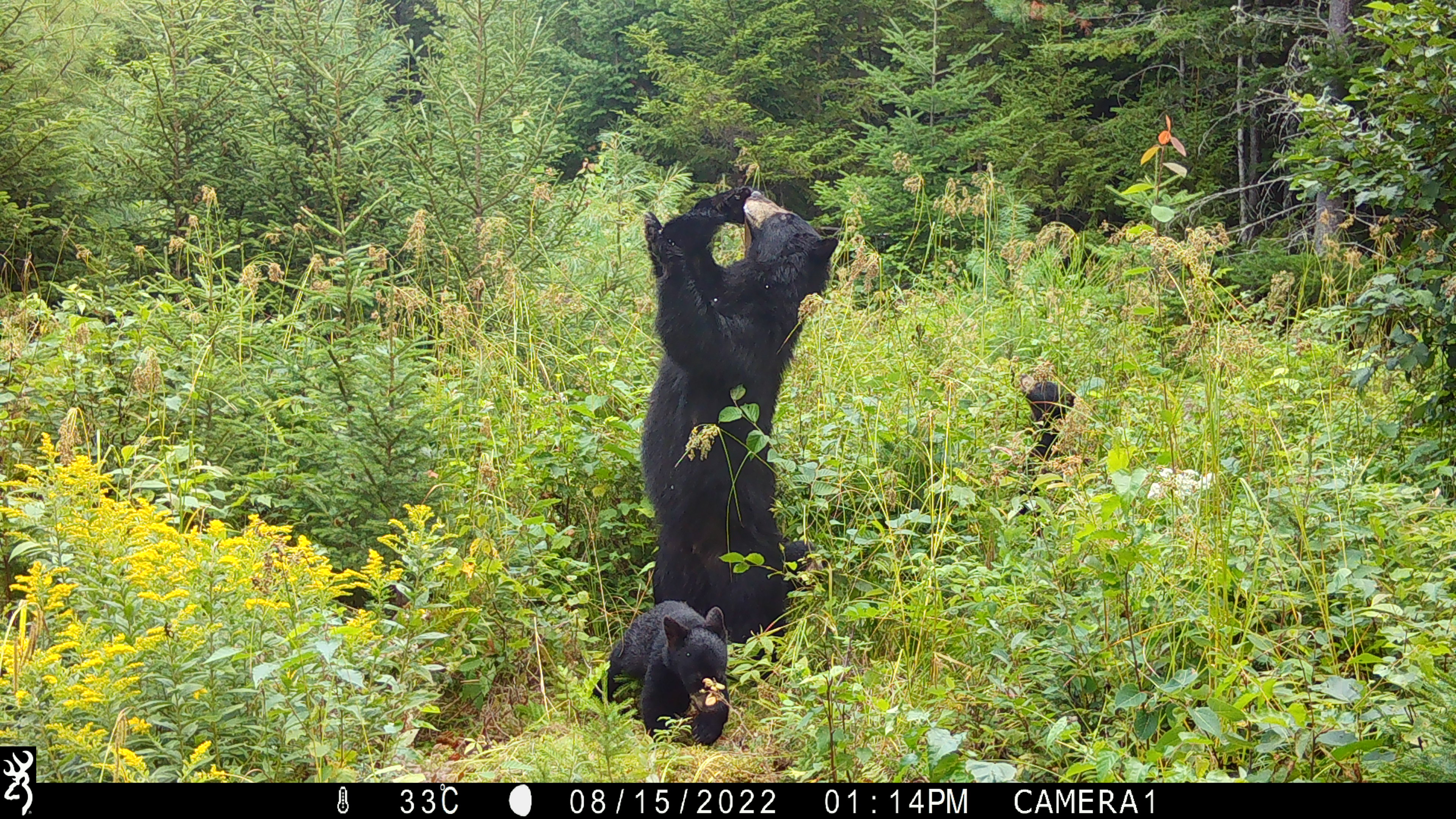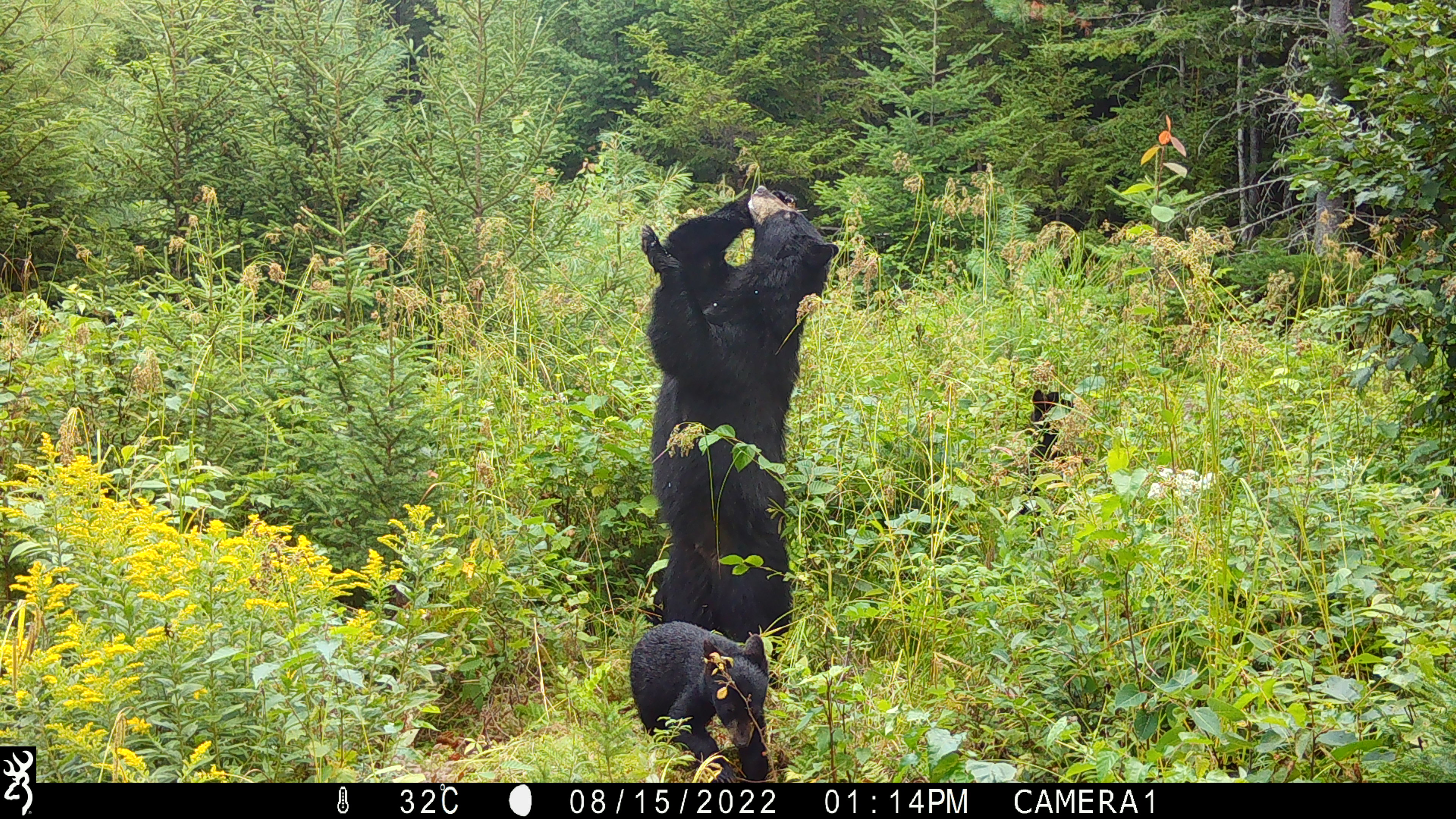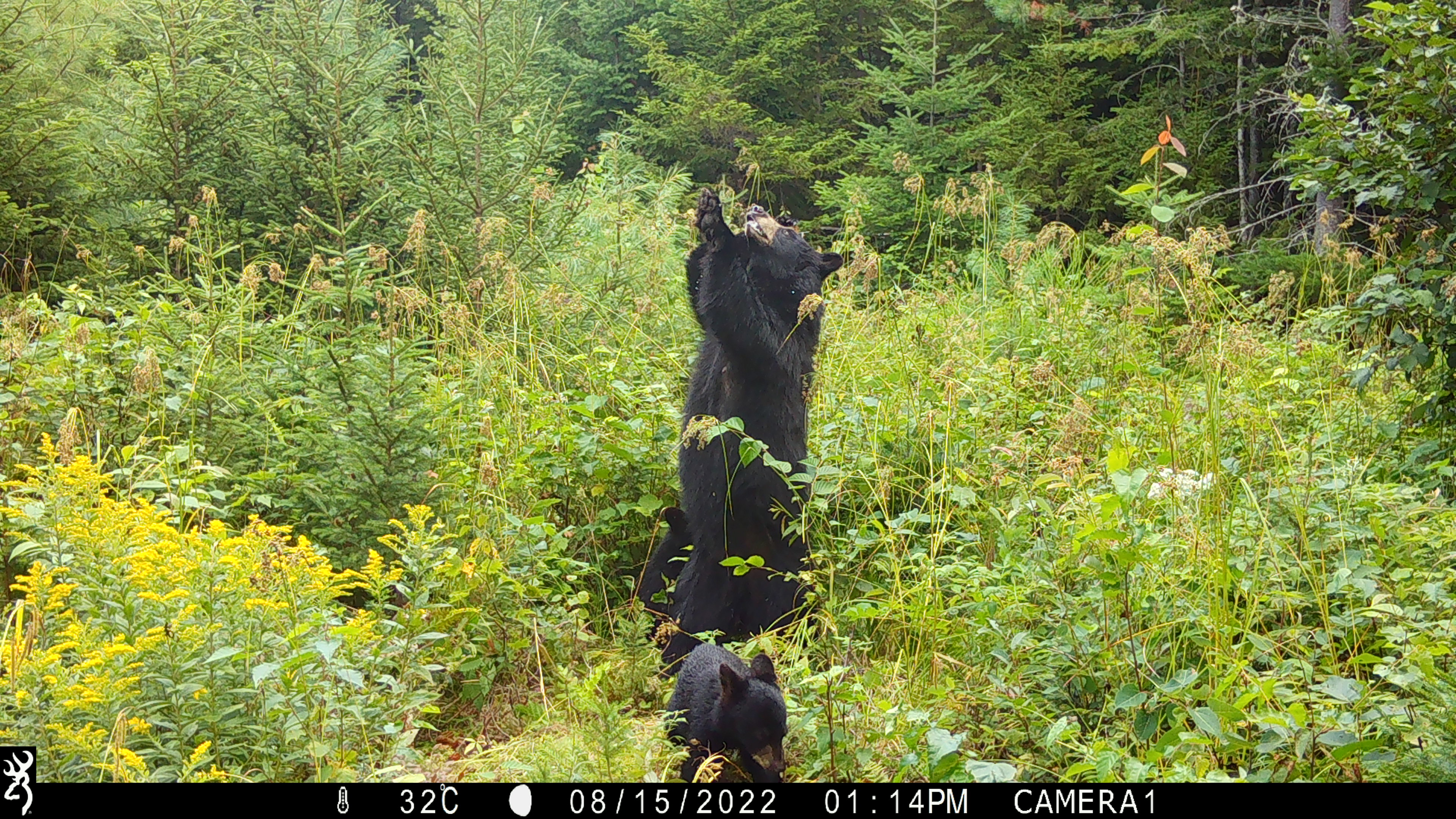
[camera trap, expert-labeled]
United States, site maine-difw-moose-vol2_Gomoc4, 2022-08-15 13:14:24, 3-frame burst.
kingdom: Animalia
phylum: Chordata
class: Mammalia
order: Carnivora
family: Ursidae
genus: Ursus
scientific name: Ursus americanus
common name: black bear